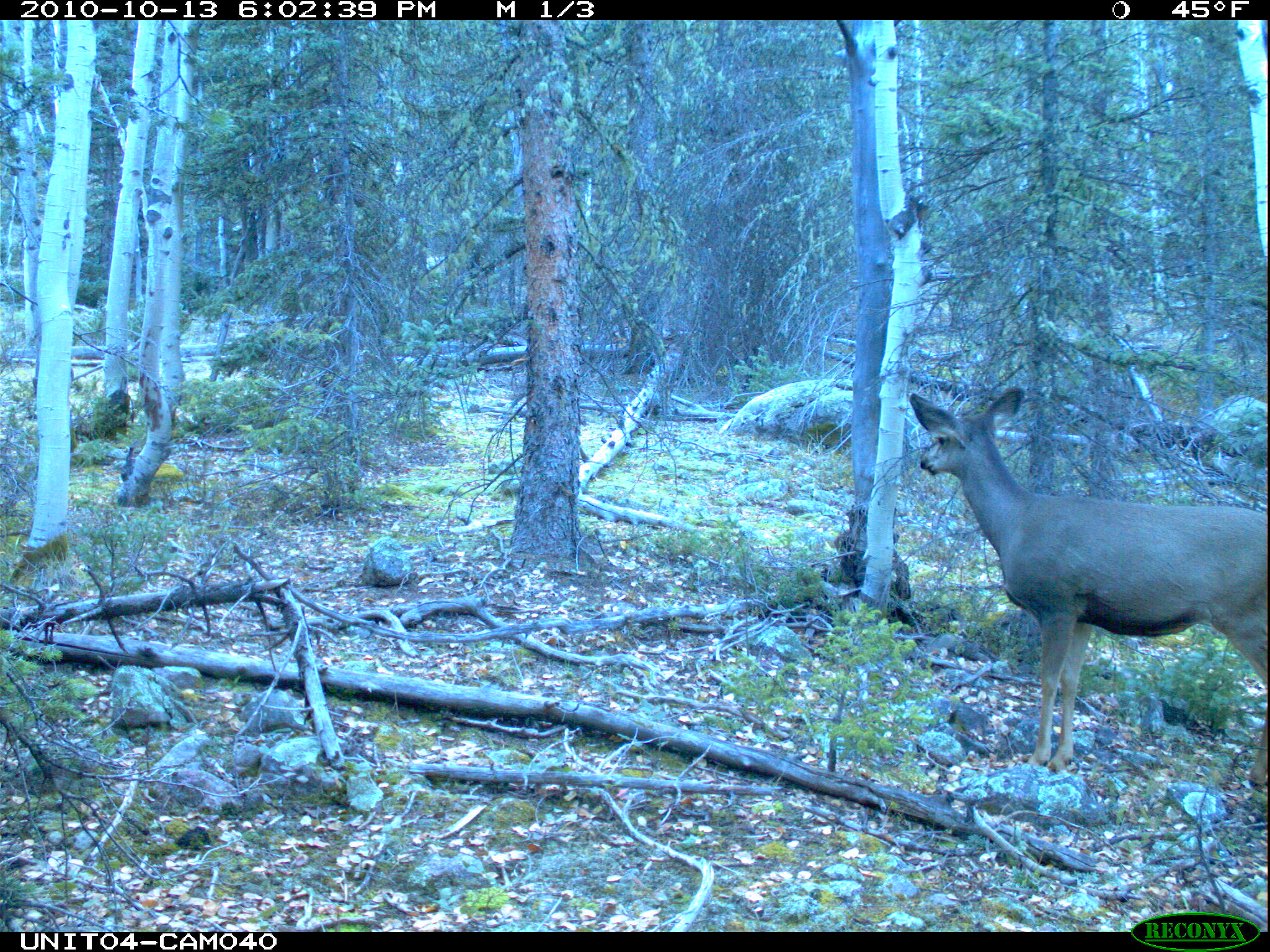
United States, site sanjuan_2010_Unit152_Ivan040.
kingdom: Animalia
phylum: Chordata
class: Mammalia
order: Artiodactyla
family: Cervidae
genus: Odocoileus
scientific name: Odocoileus hemionus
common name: mule deer